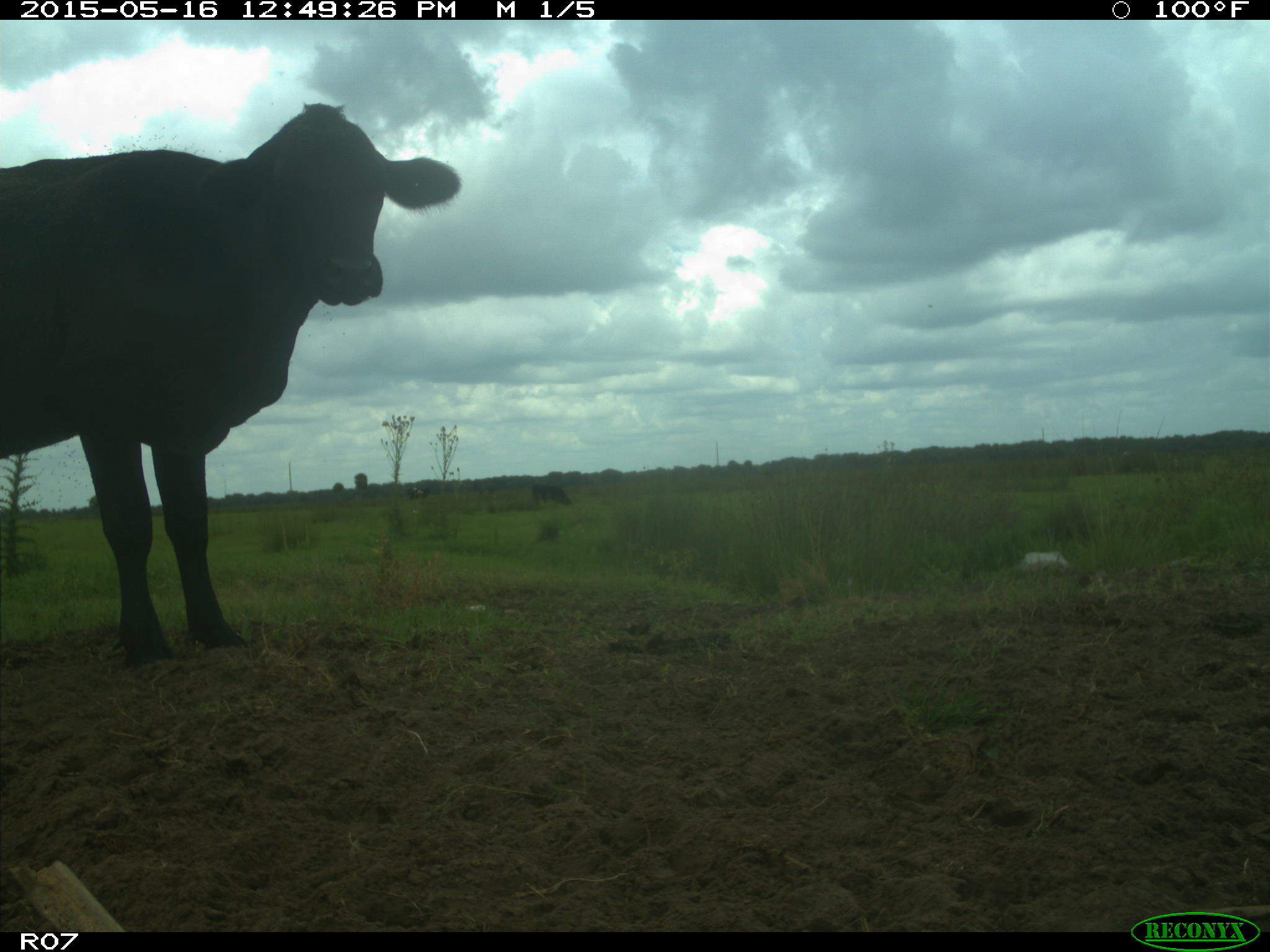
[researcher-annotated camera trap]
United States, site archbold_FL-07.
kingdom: Animalia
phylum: Chordata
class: Mammalia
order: Artiodactyla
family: Bovidae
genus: Bos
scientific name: Bos taurus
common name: domestic cow